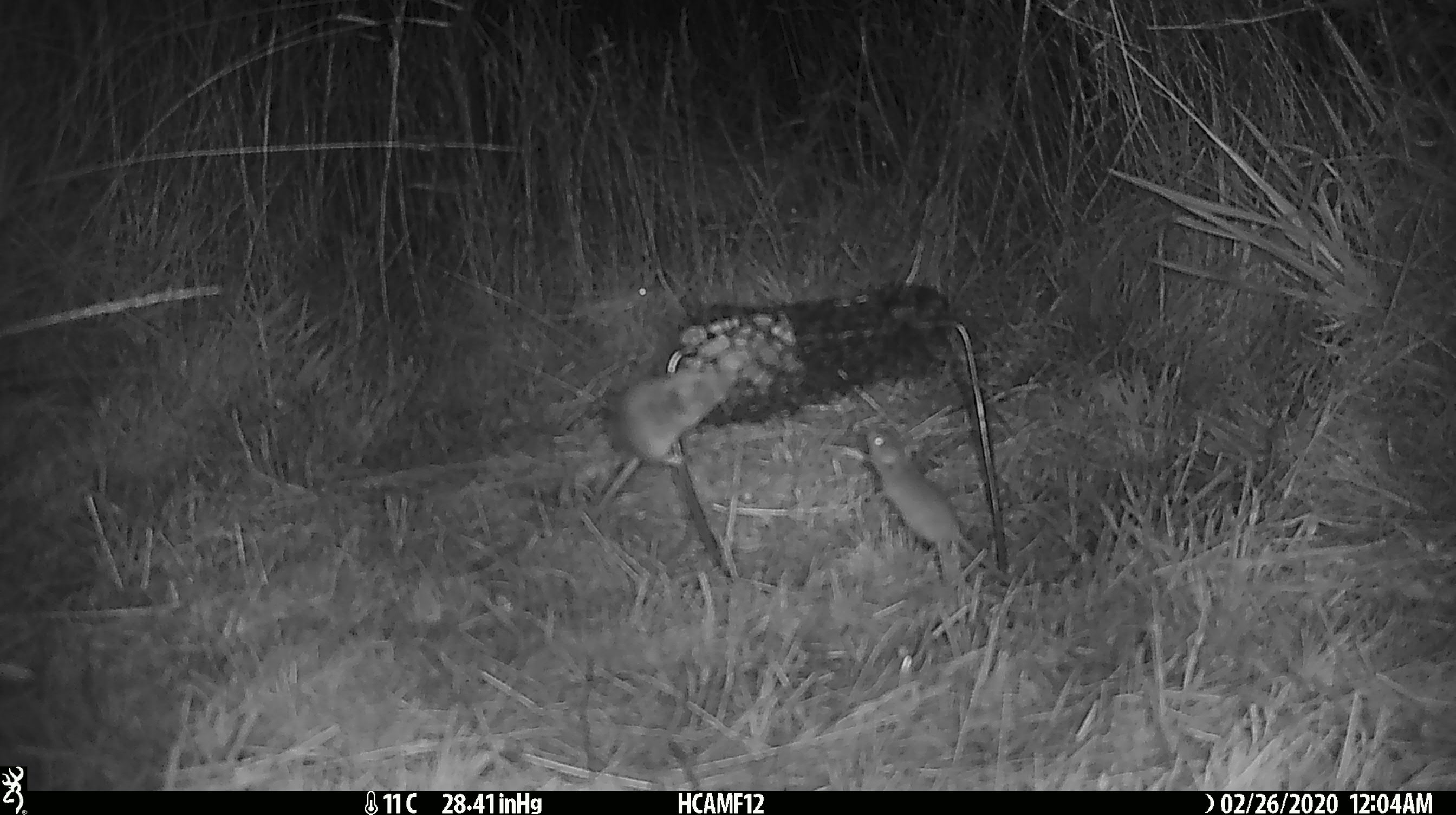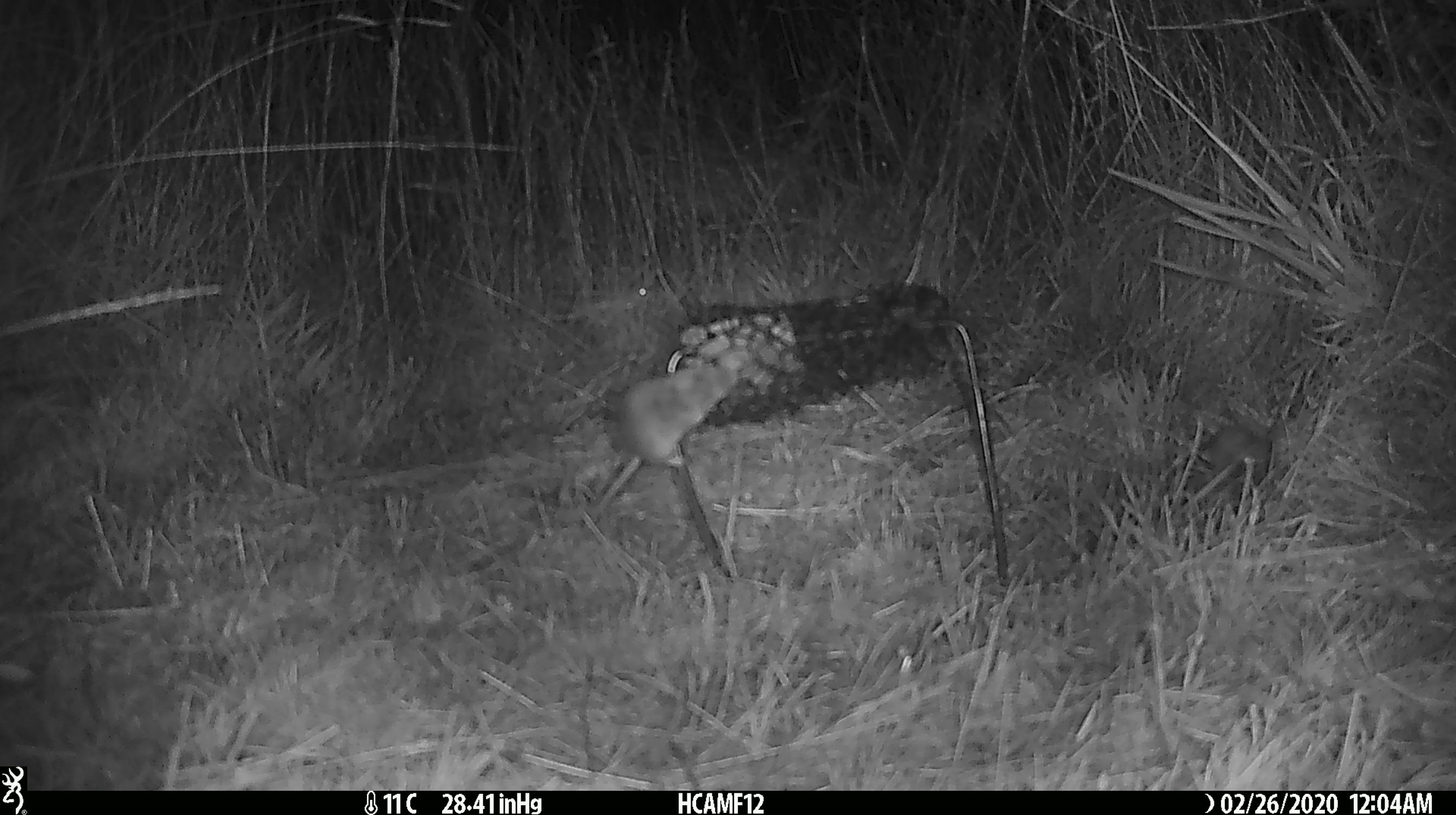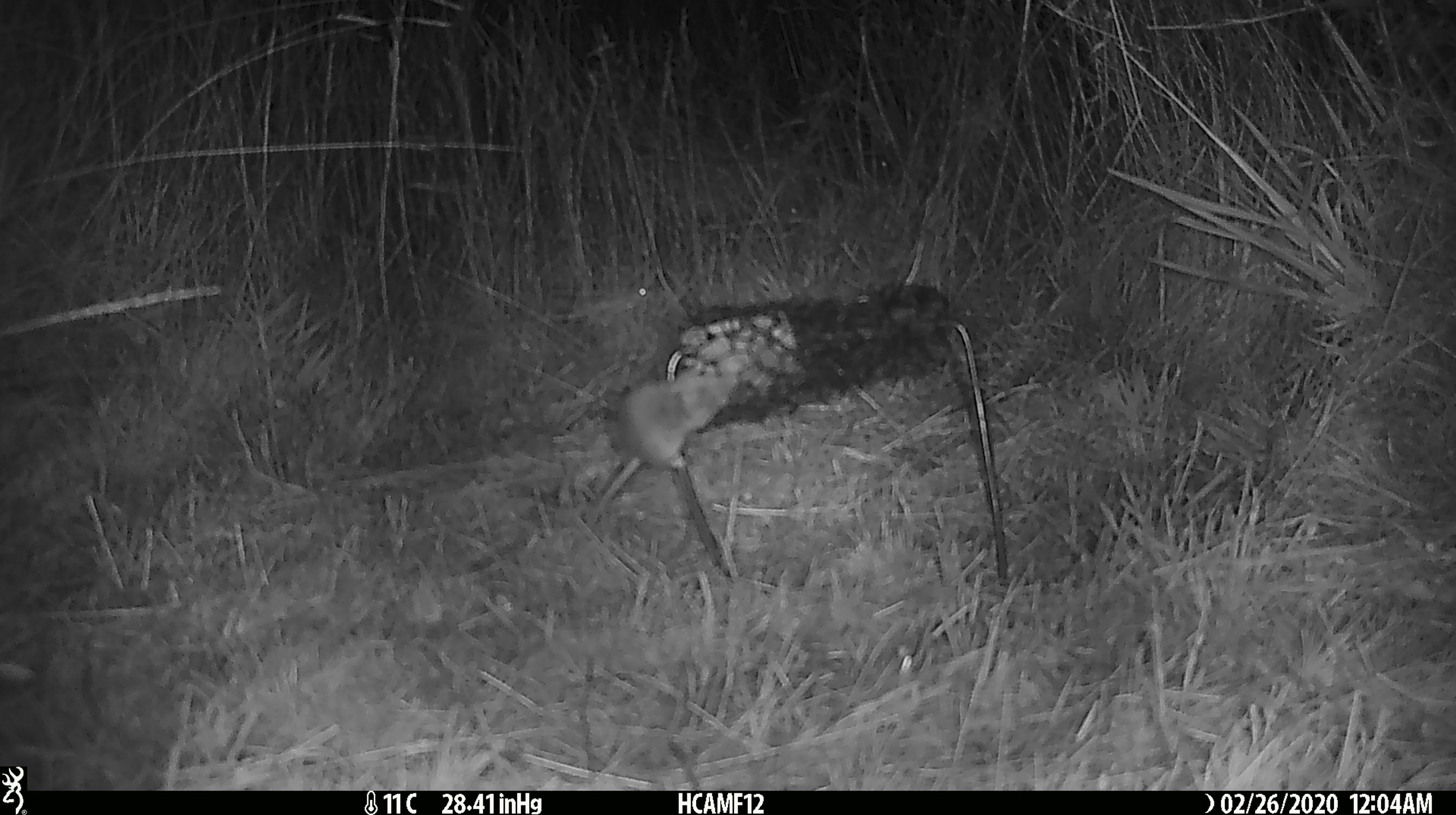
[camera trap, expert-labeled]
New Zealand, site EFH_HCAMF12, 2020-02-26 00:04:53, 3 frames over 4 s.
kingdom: Animalia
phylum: Chordata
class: Mammalia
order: Rodentia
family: Muridae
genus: Mus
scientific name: Mus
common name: mouse